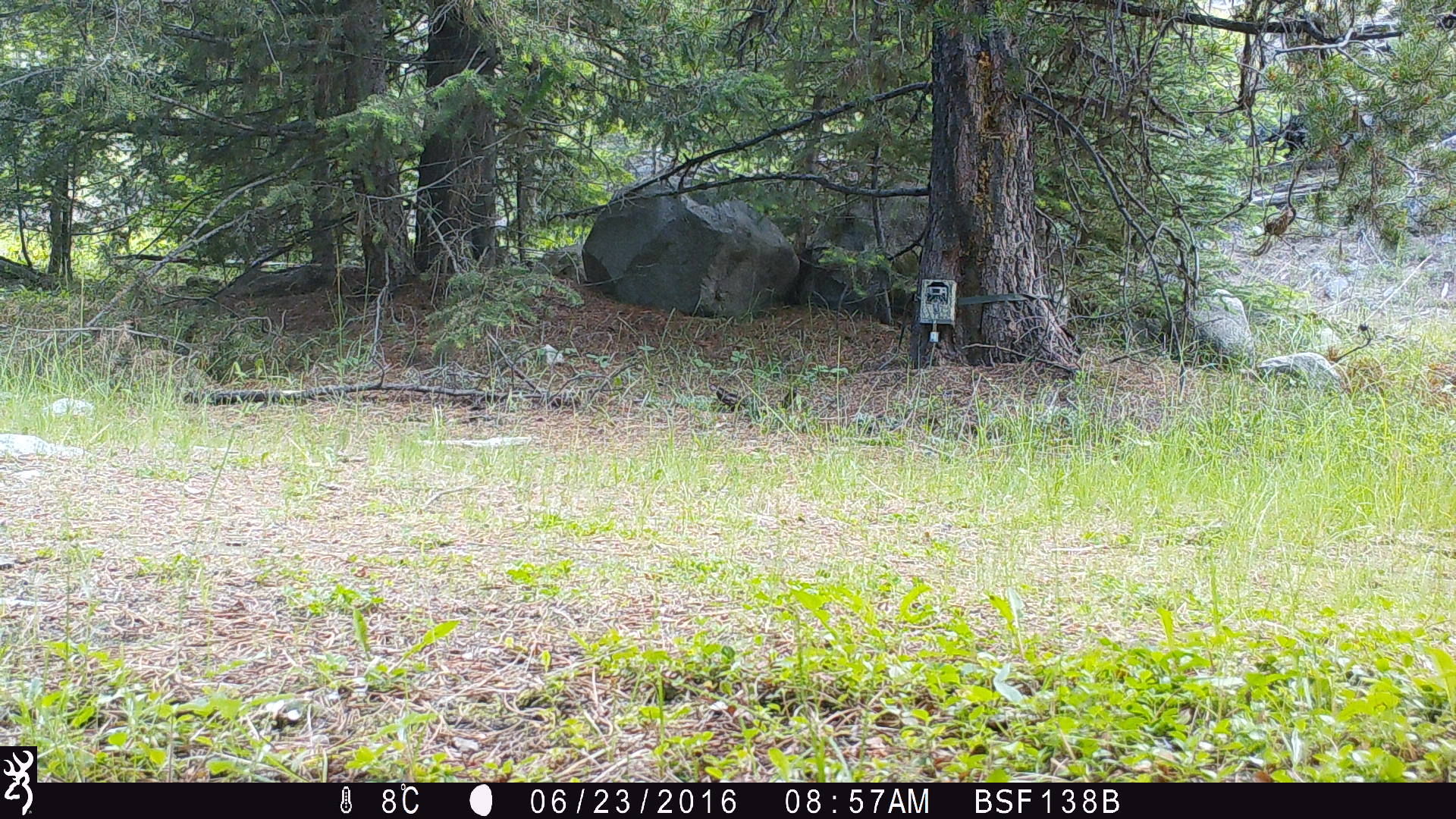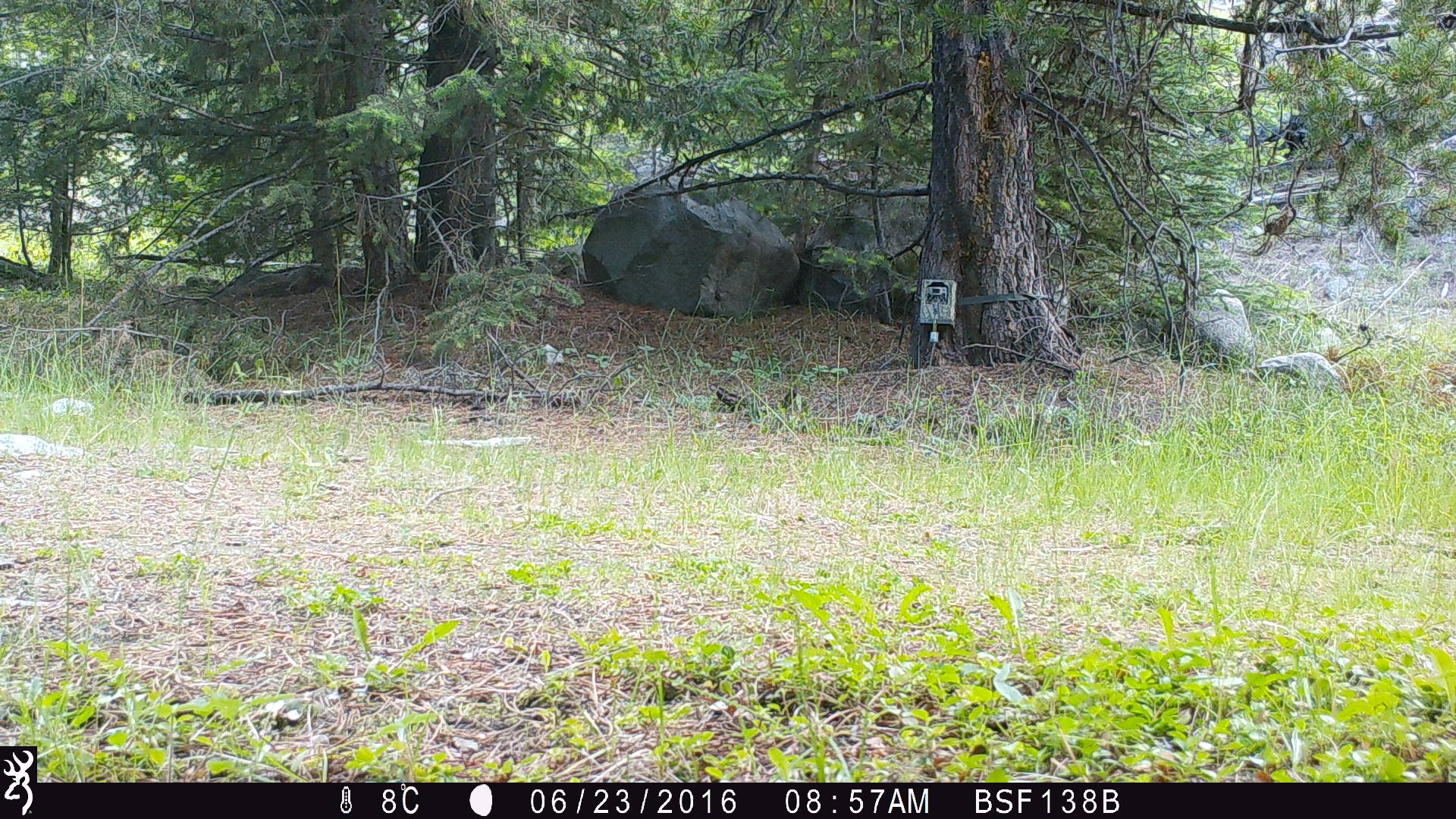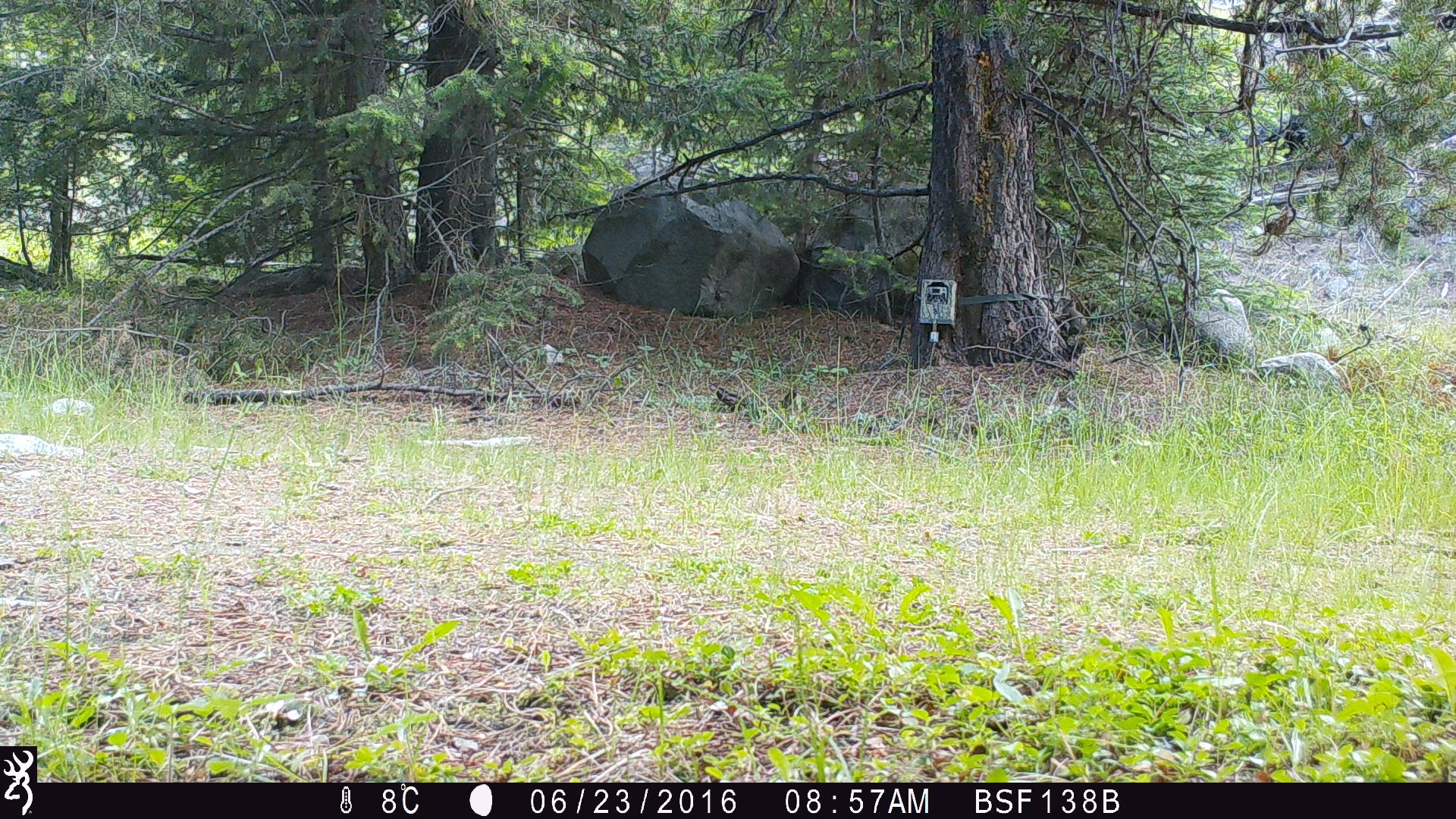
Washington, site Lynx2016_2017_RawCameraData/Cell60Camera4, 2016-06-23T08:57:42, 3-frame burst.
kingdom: Animalia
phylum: Chordata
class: Mammalia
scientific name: Mammalia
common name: small mammal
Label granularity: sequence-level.